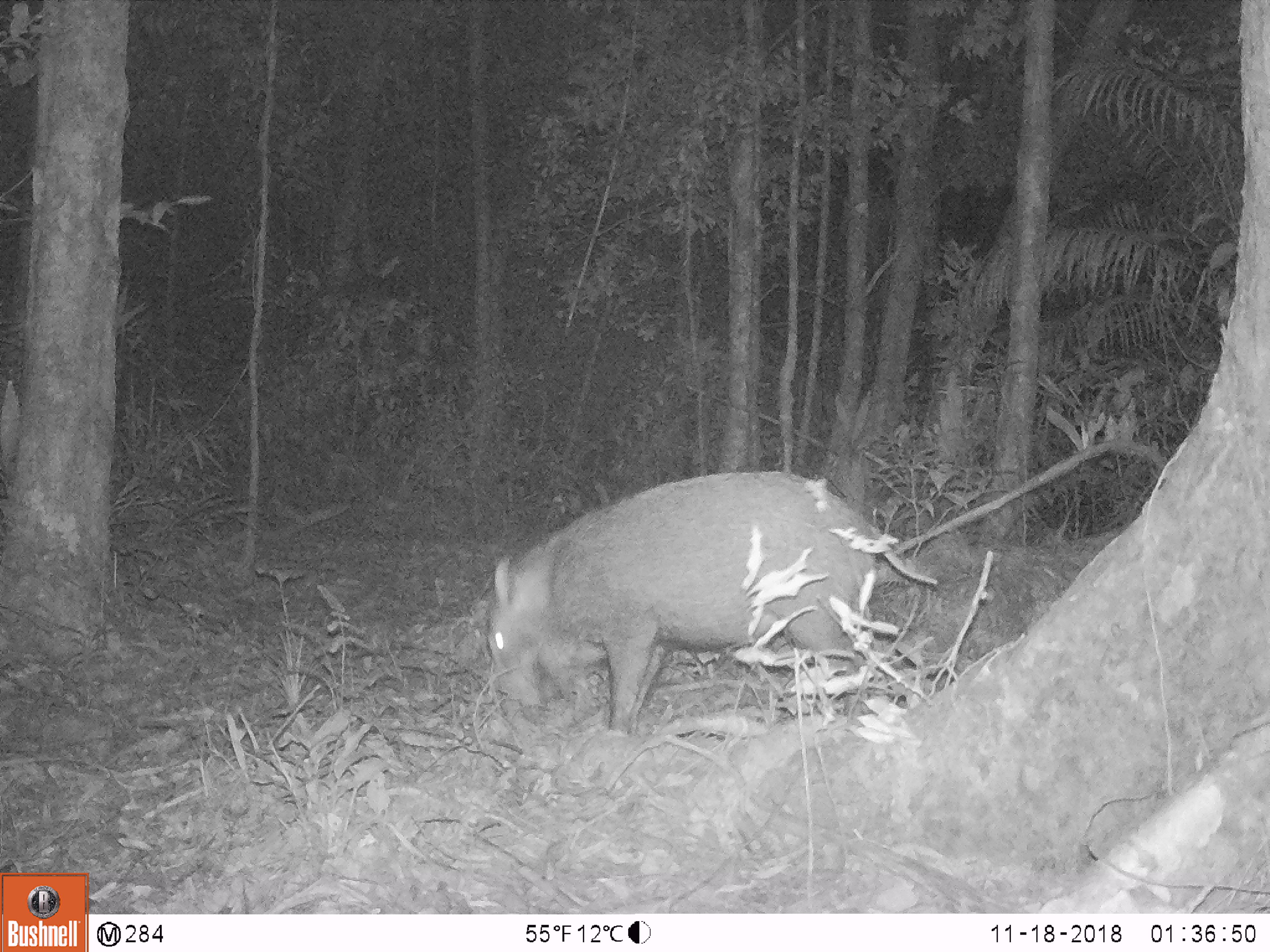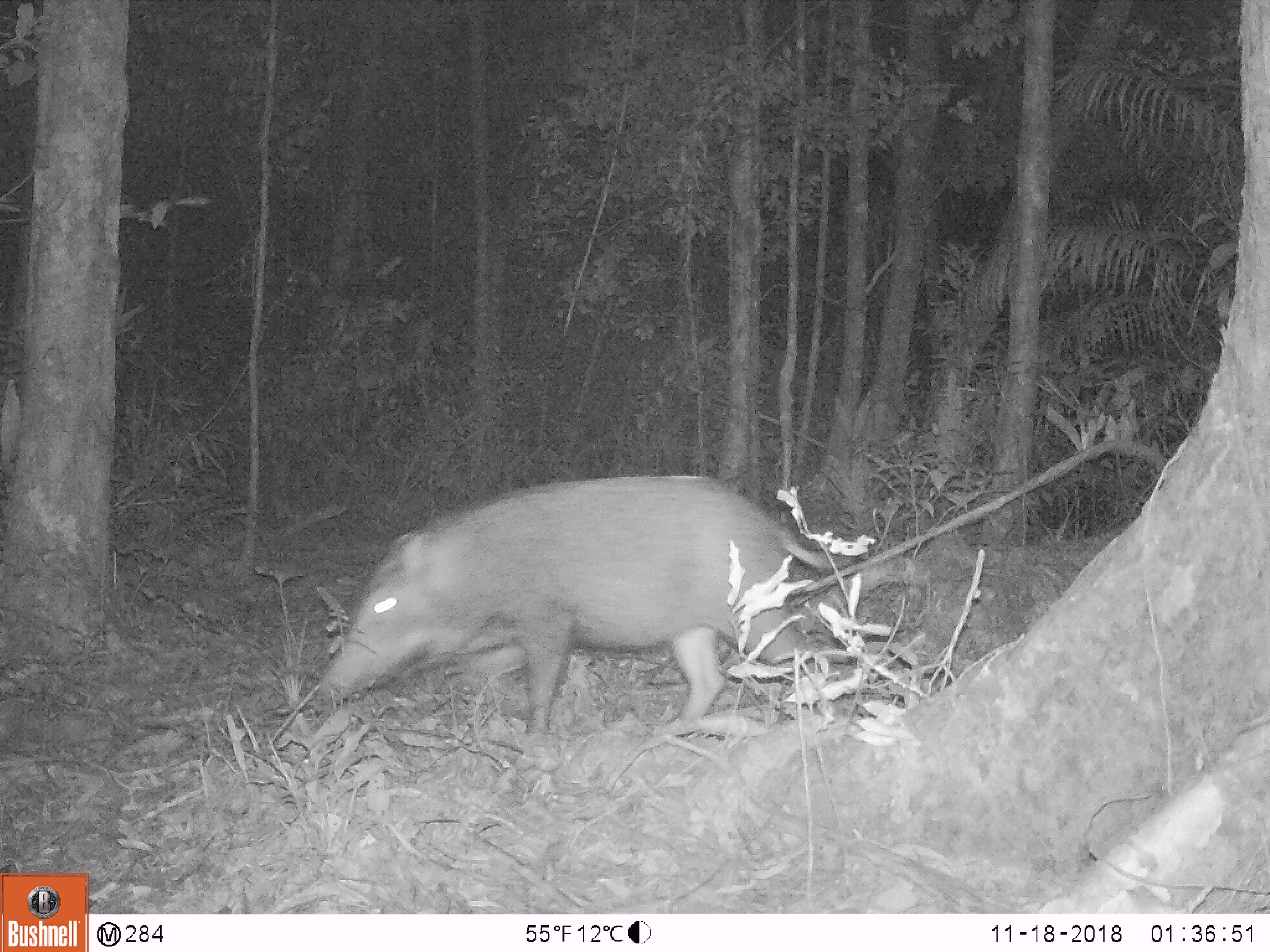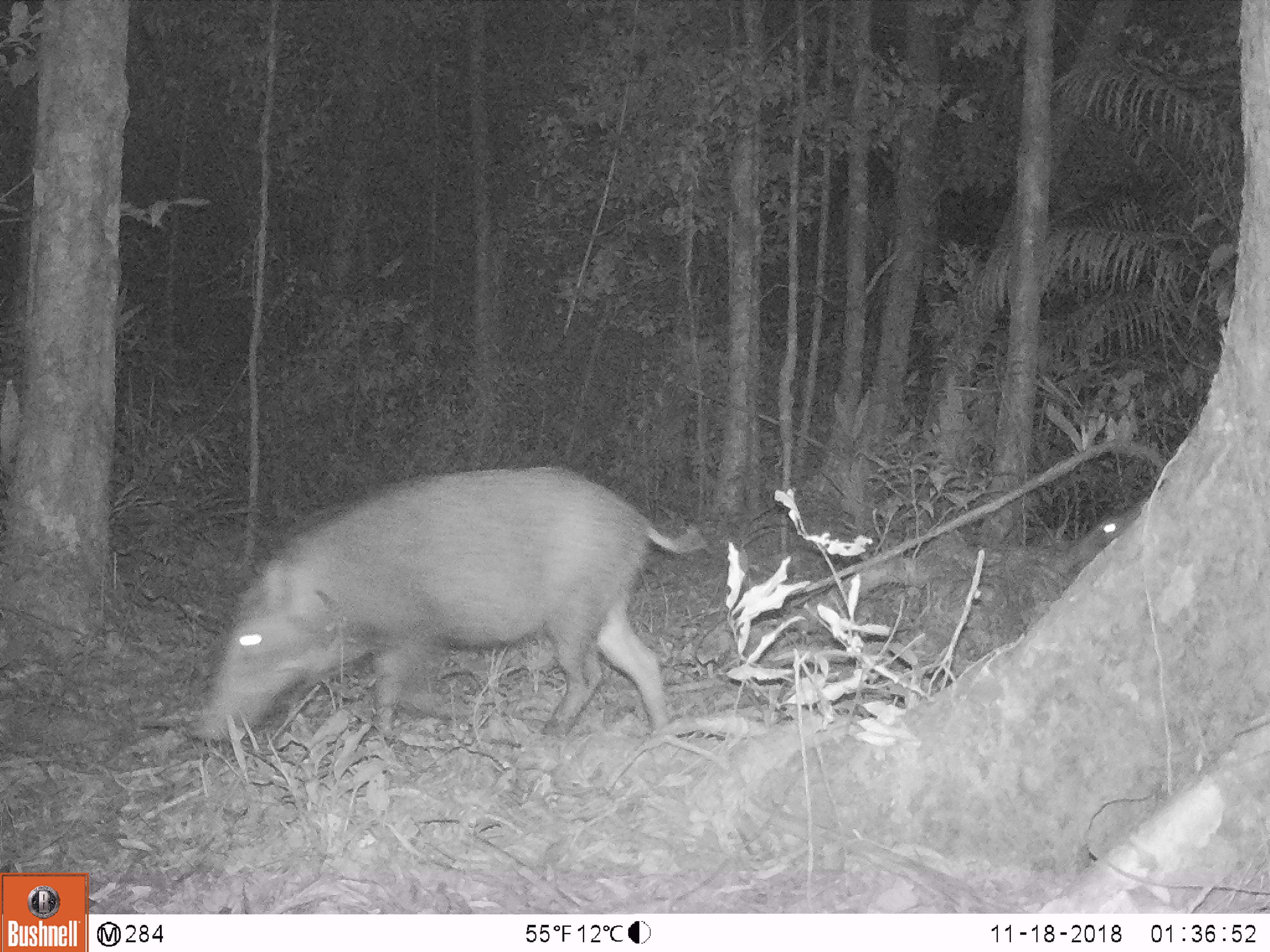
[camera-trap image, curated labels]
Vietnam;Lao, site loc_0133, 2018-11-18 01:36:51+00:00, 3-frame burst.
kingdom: Animalia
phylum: Chordata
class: Mammalia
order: Artiodactyla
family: Suidae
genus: Sus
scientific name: Sus scrofa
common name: eurasian wild pig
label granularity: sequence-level